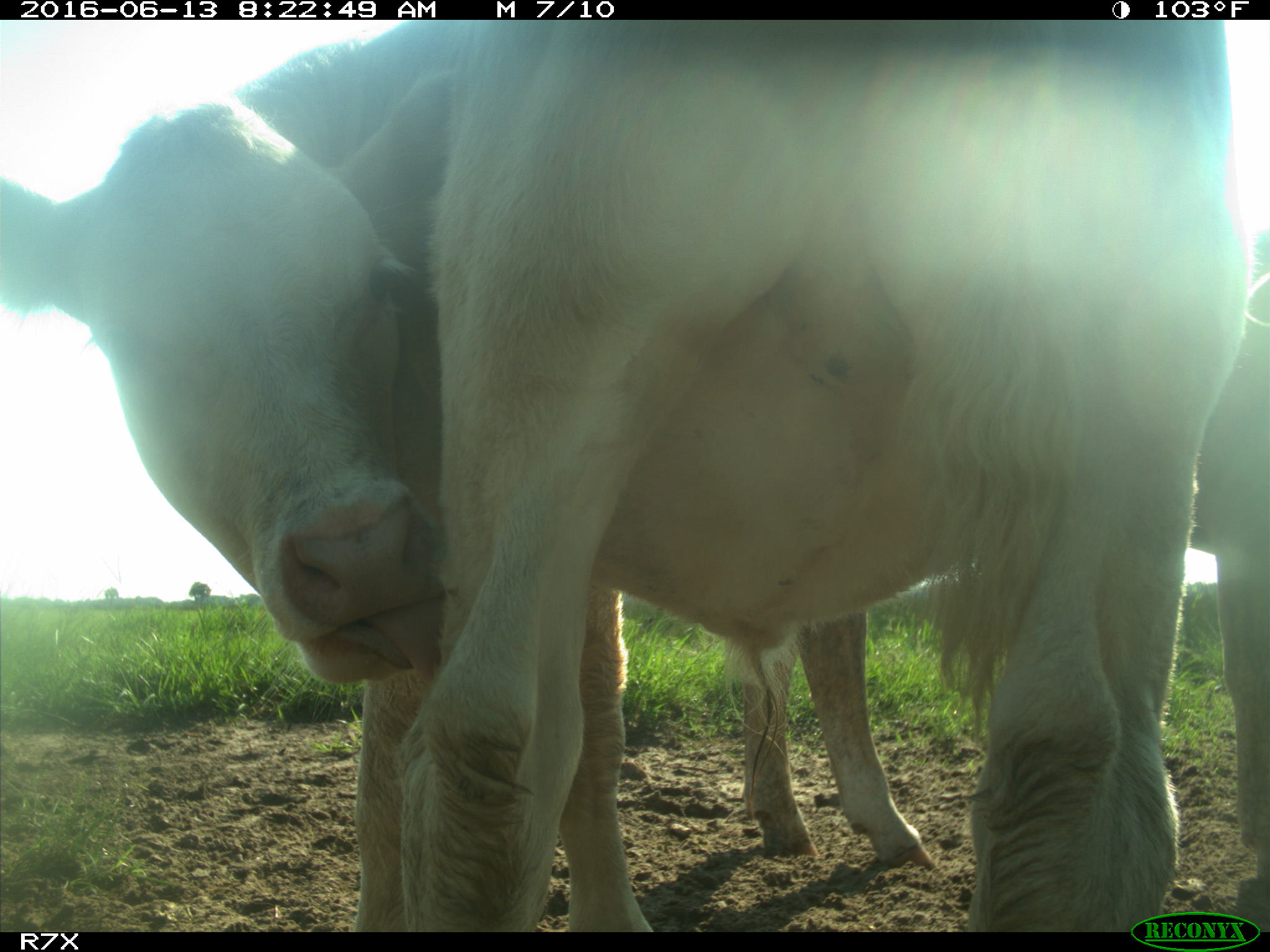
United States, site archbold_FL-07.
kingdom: Animalia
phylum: Chordata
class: Mammalia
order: Artiodactyla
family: Bovidae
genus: Bos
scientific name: Bos taurus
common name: domestic cow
Bos taurus (domestic cow).